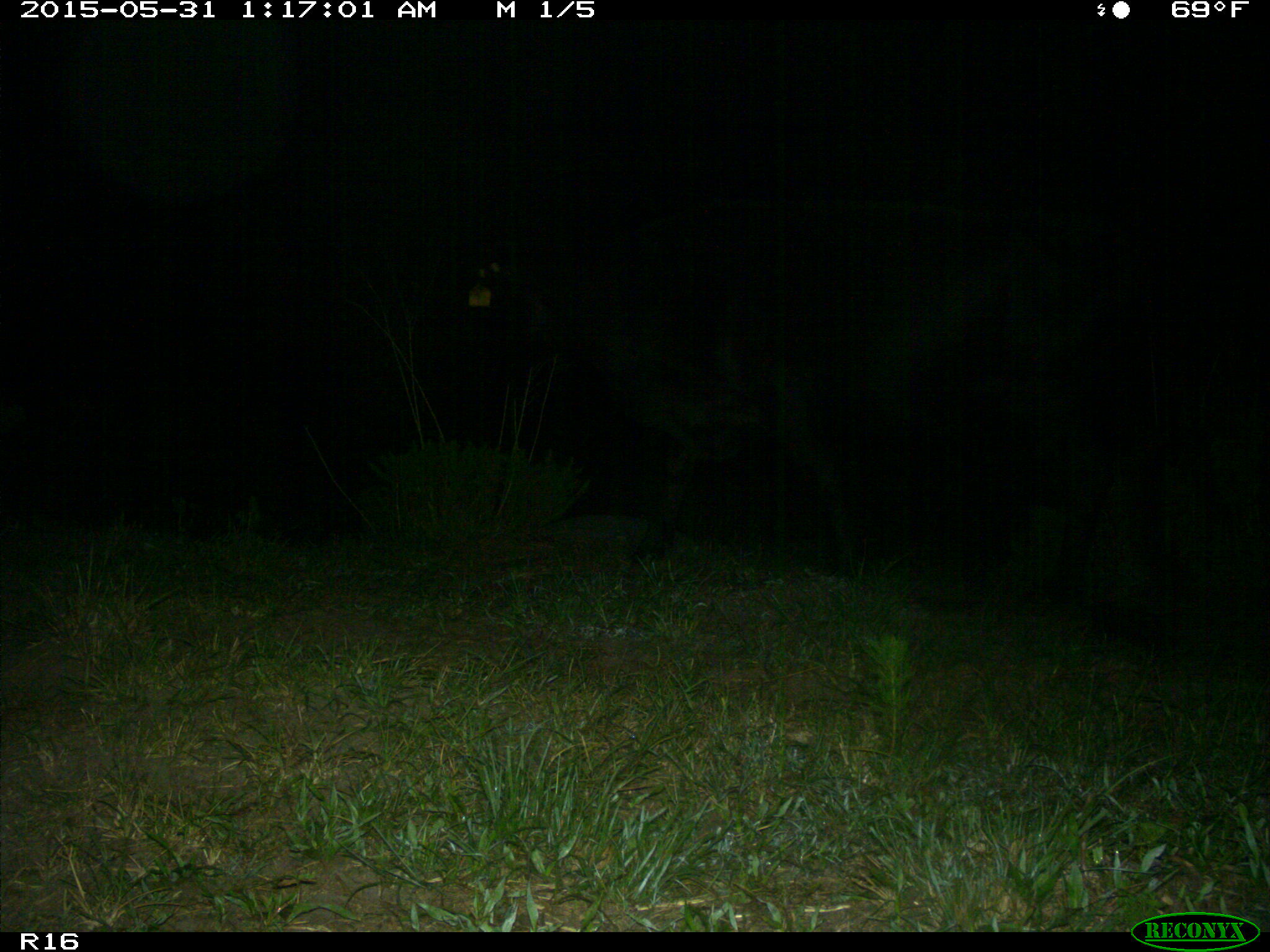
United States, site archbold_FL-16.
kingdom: Animalia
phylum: Chordata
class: Mammalia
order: Artiodactyla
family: Bovidae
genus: Bos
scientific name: Bos taurus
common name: domestic cow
Bos taurus (domestic cow).